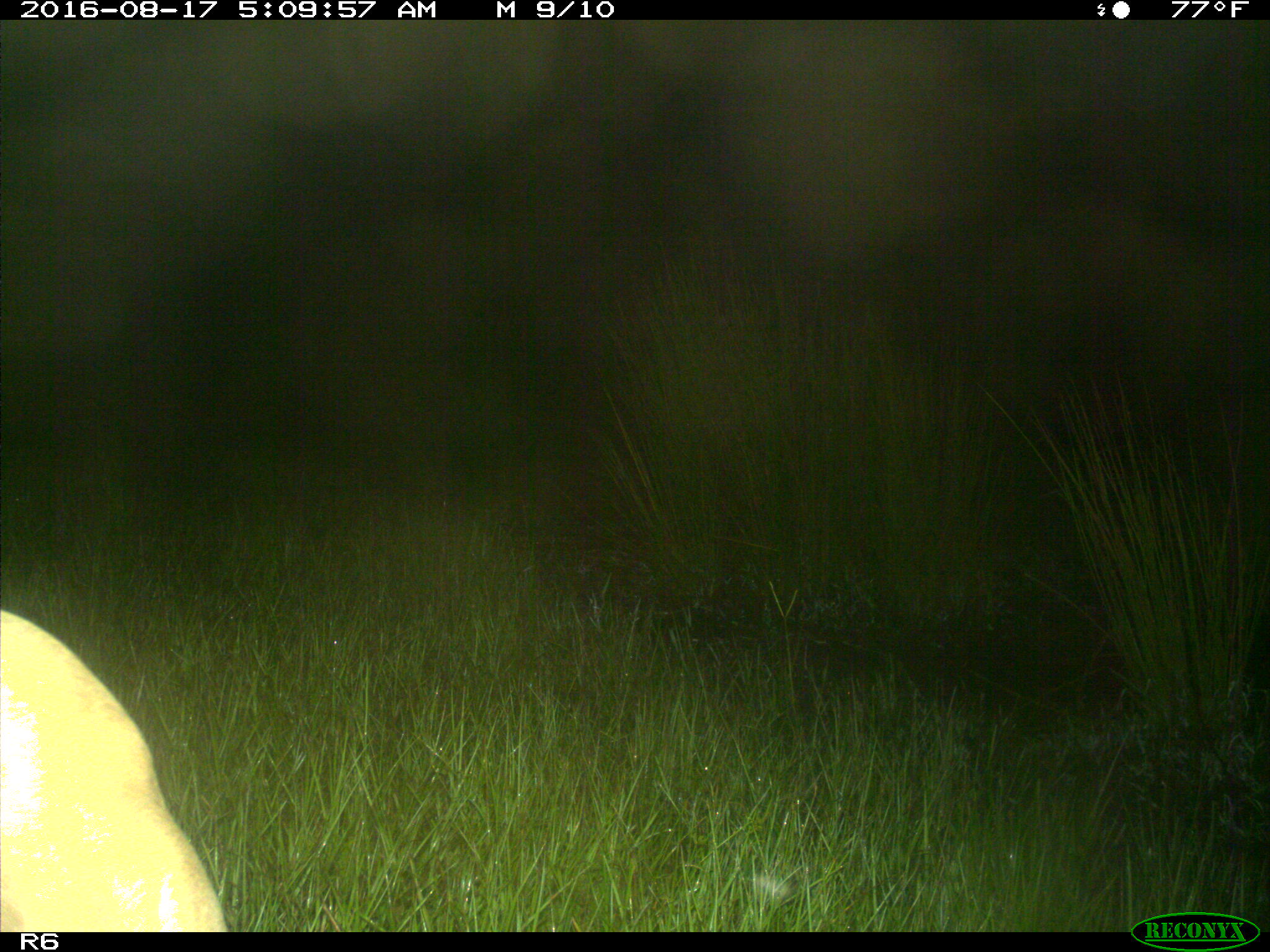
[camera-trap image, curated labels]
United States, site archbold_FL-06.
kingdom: Animalia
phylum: Chordata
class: Mammalia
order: Artiodactyla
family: Bovidae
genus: Bos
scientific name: Bos taurus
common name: domestic cow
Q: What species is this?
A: Bos taurus (domestic cow).